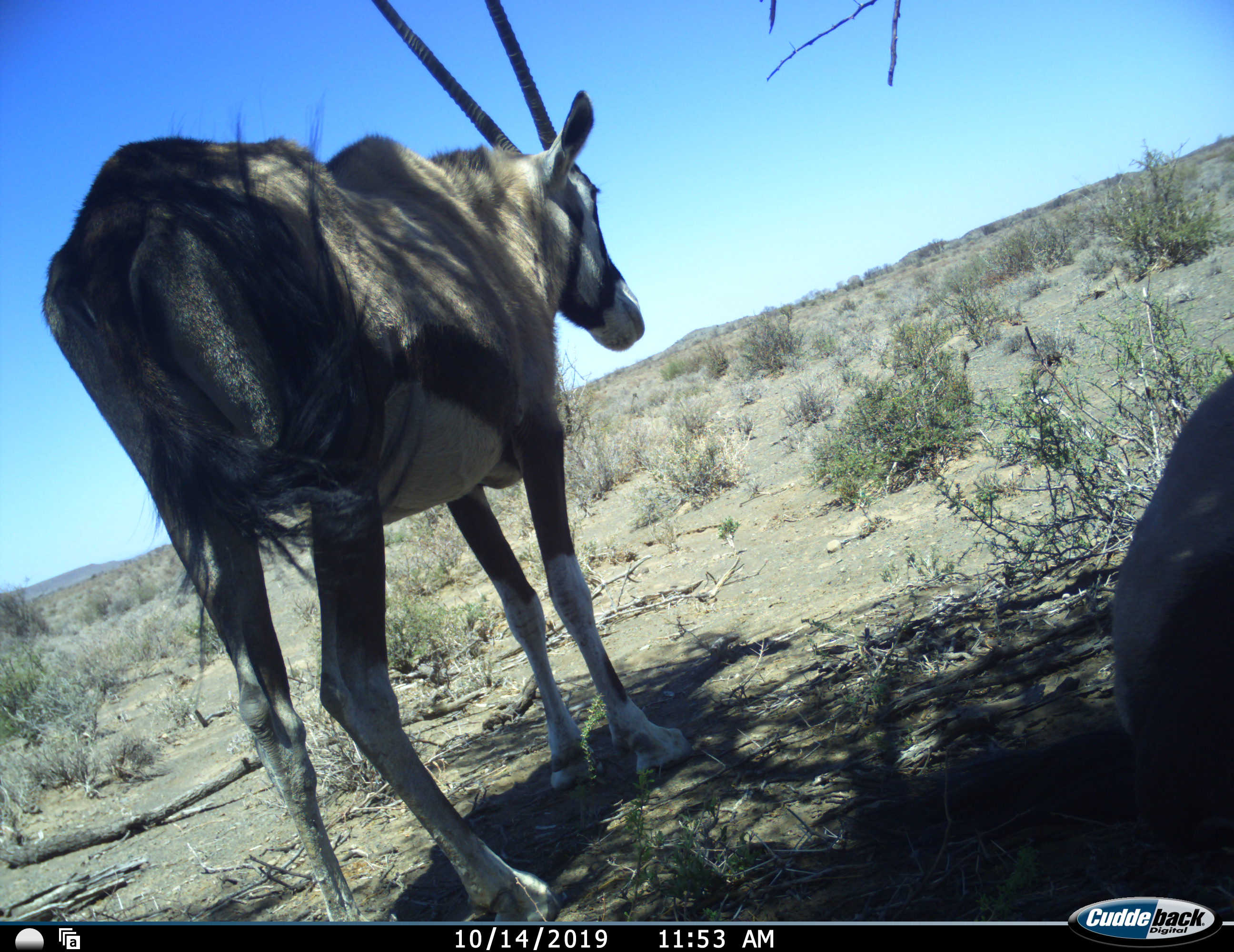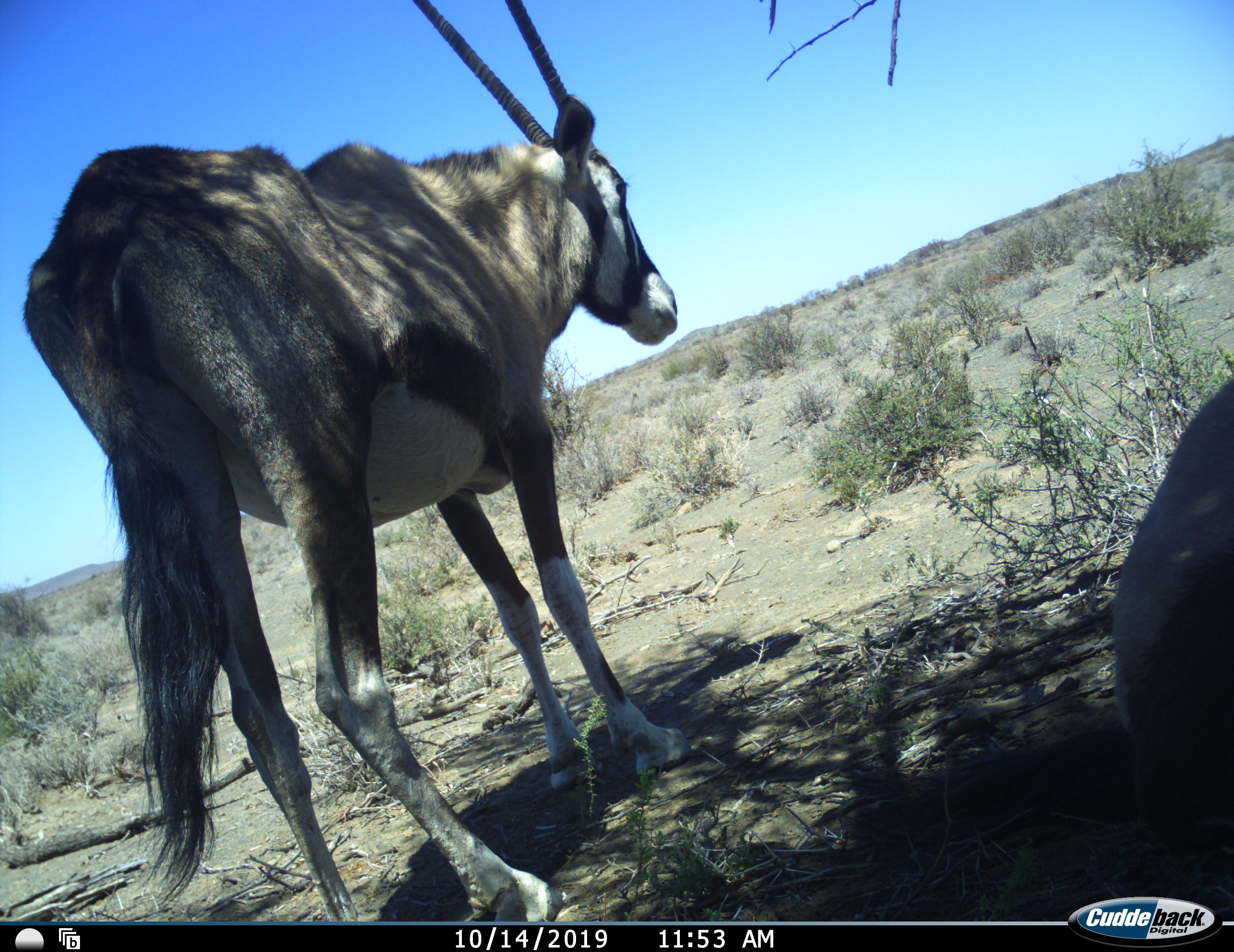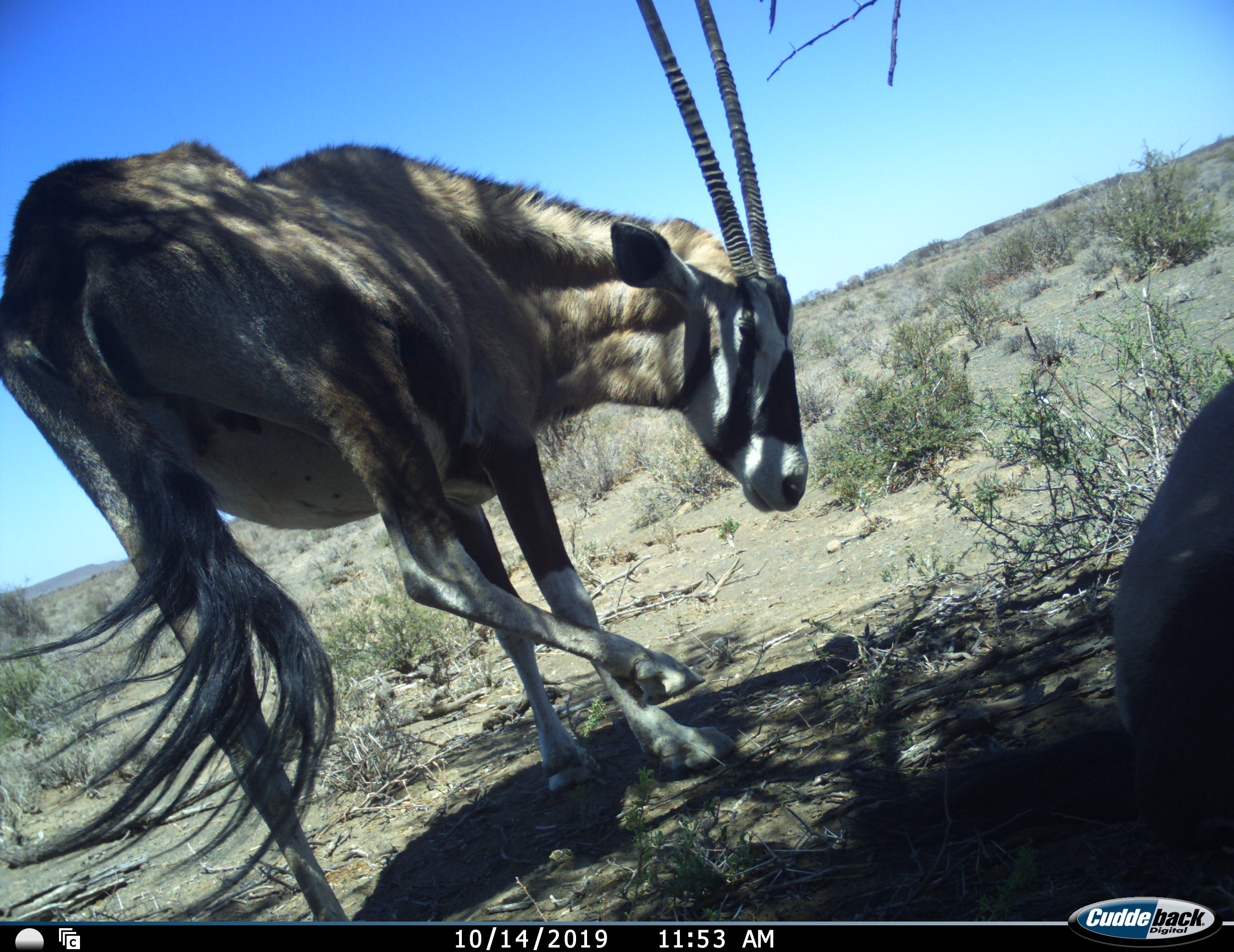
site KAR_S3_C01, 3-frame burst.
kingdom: Animalia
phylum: Chordata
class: Mammalia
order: Artiodactyla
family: Bovidae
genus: Oryx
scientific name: Oryx gazella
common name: gemsbok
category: oryx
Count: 2.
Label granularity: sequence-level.